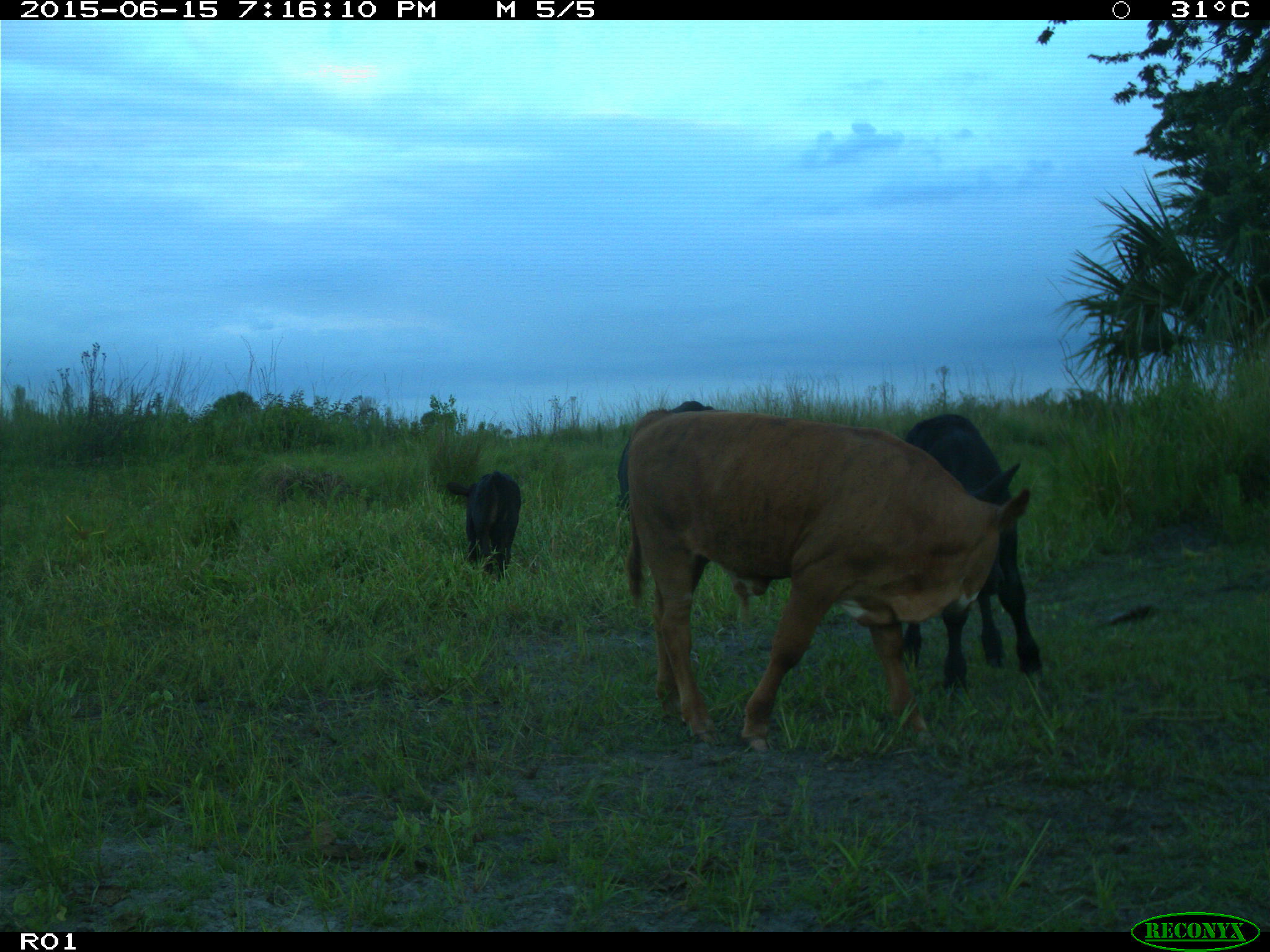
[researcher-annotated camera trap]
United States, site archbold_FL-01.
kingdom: Animalia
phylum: Chordata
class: Mammalia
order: Artiodactyla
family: Bovidae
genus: Bos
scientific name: Bos taurus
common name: domestic cow